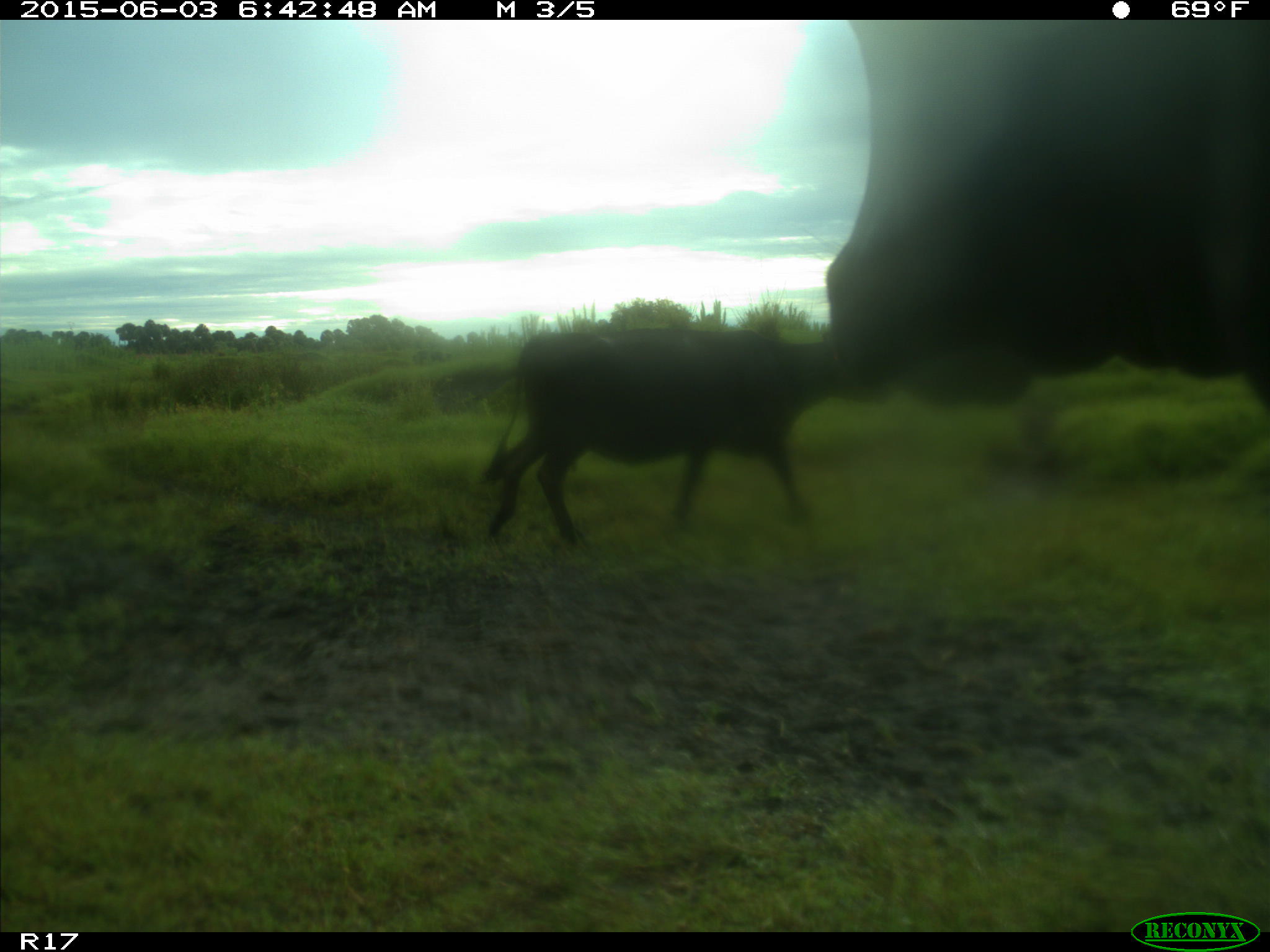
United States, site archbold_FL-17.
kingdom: Animalia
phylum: Chordata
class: Mammalia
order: Artiodactyla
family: Bovidae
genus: Bos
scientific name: Bos taurus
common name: domestic cow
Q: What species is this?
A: Bos taurus (domestic cow).